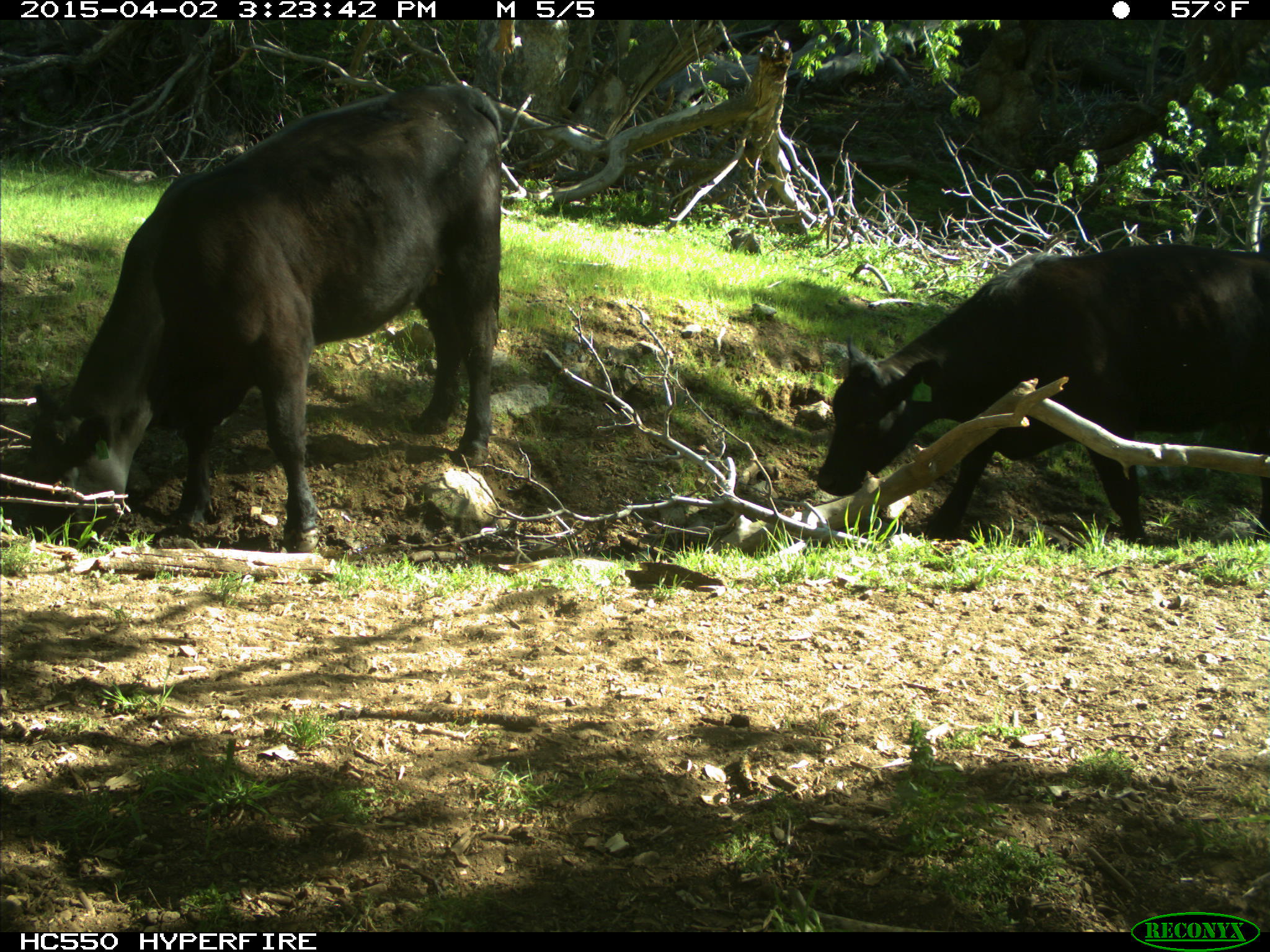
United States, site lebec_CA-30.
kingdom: Animalia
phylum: Chordata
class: Mammalia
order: Artiodactyla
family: Bovidae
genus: Bos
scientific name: Bos taurus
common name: domestic cow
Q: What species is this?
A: Bos taurus (domestic cow).